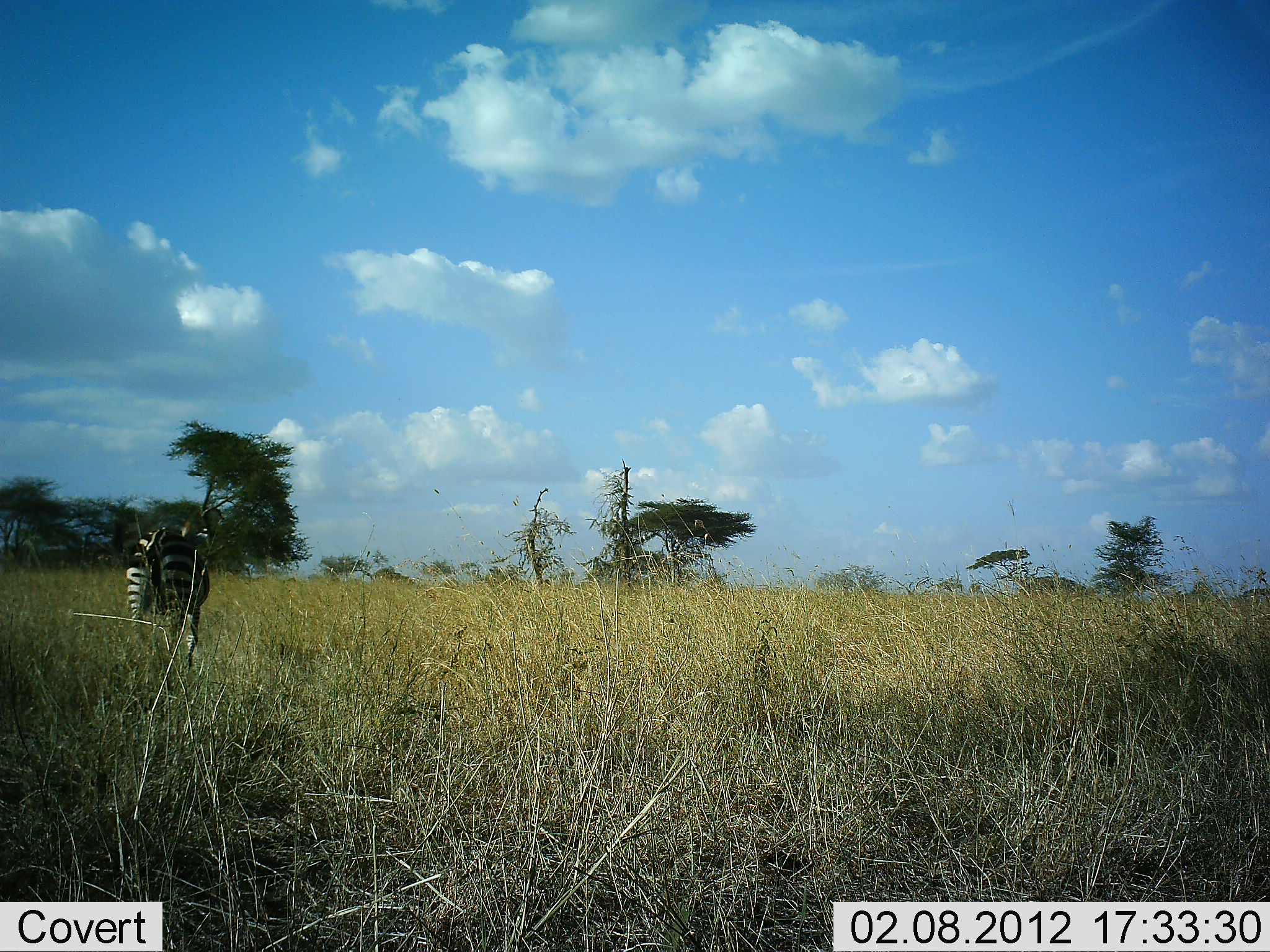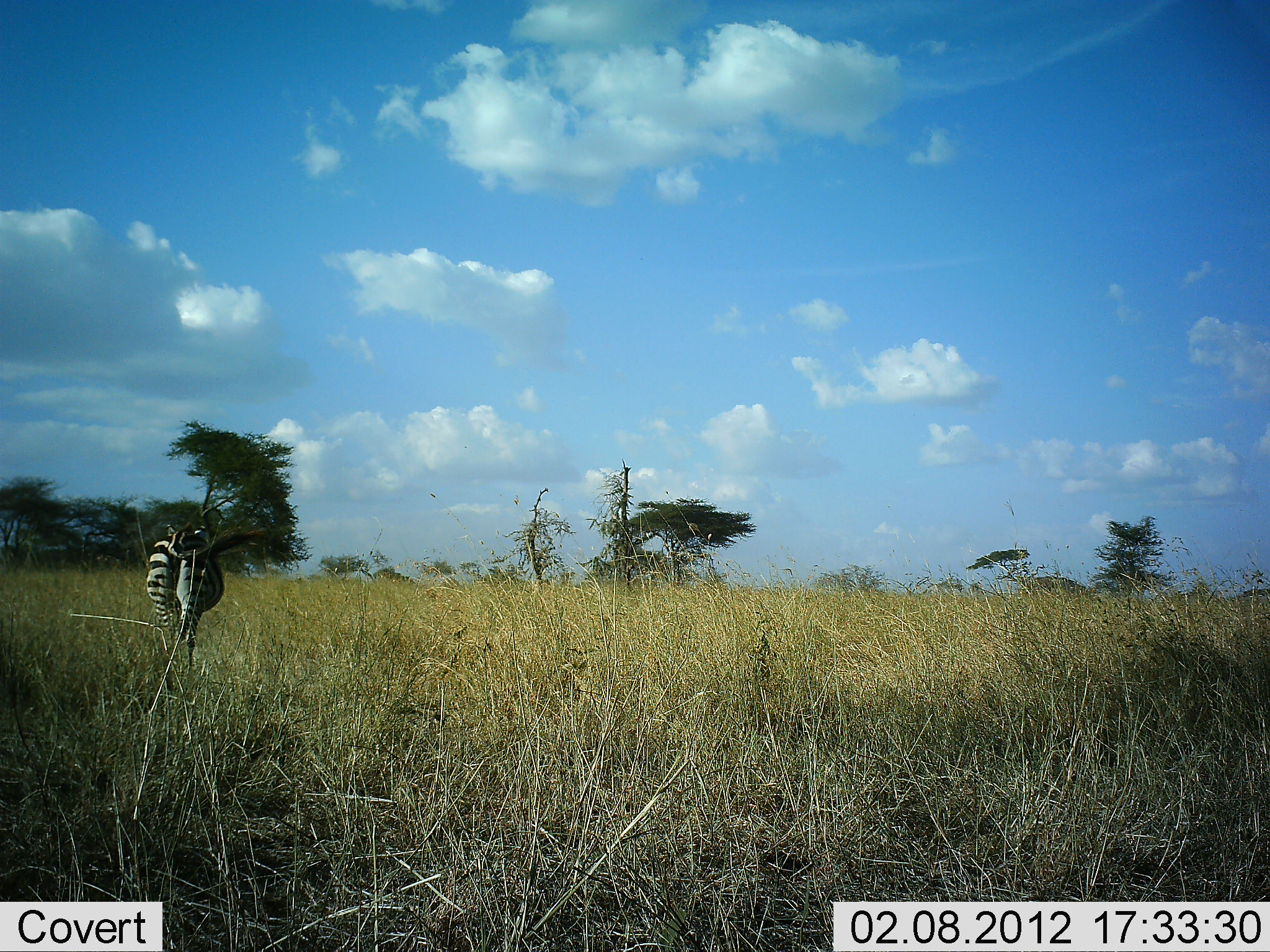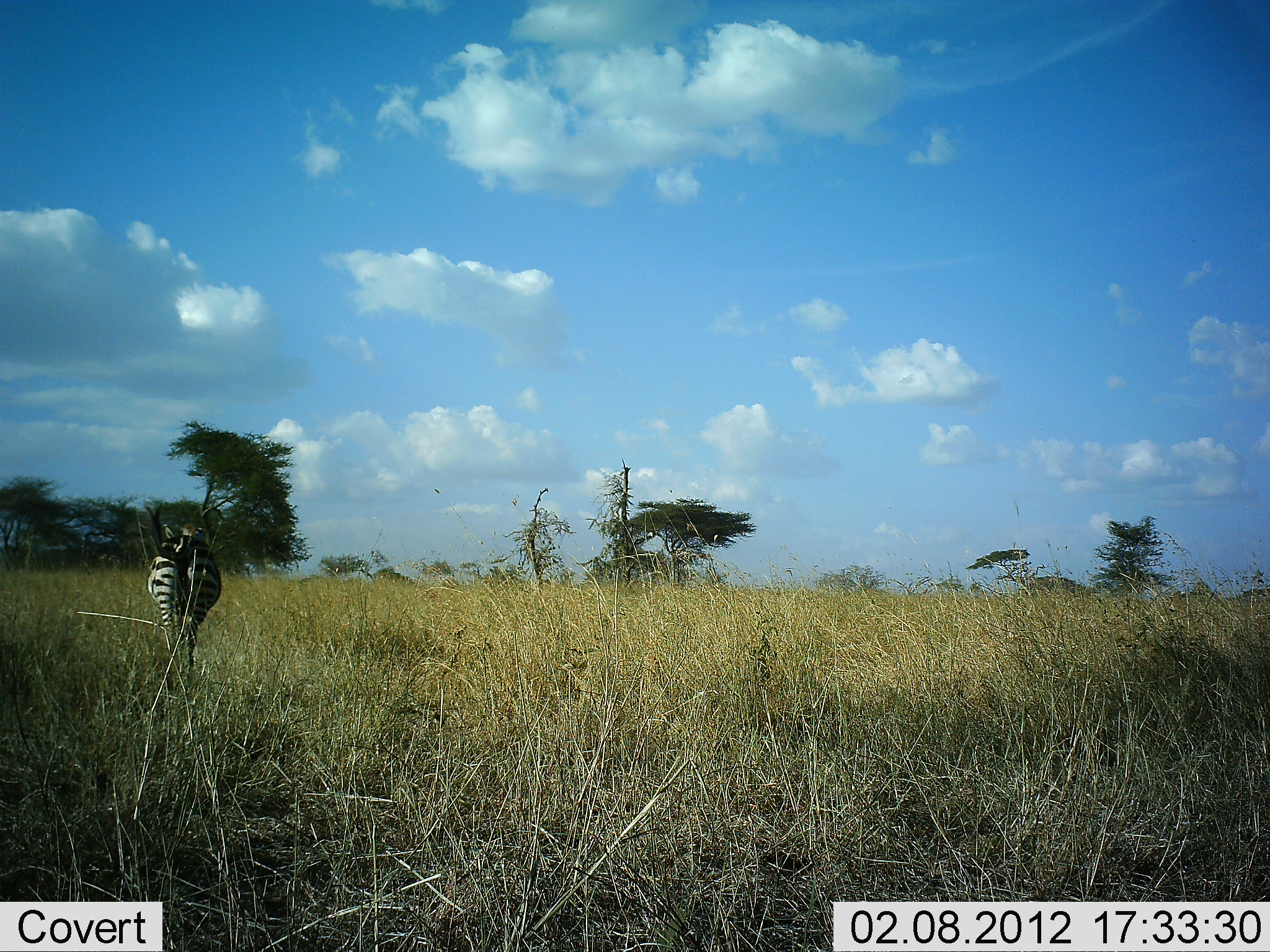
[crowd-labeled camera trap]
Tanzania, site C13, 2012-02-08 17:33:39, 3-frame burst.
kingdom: Animalia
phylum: Chordata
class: Mammalia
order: Perissodactyla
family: Equidae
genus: Equus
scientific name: Equus quagga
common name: plains zebra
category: zebra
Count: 1.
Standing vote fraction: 29%.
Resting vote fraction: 0%.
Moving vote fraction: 64%.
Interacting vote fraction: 0%.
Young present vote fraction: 0%.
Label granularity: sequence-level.